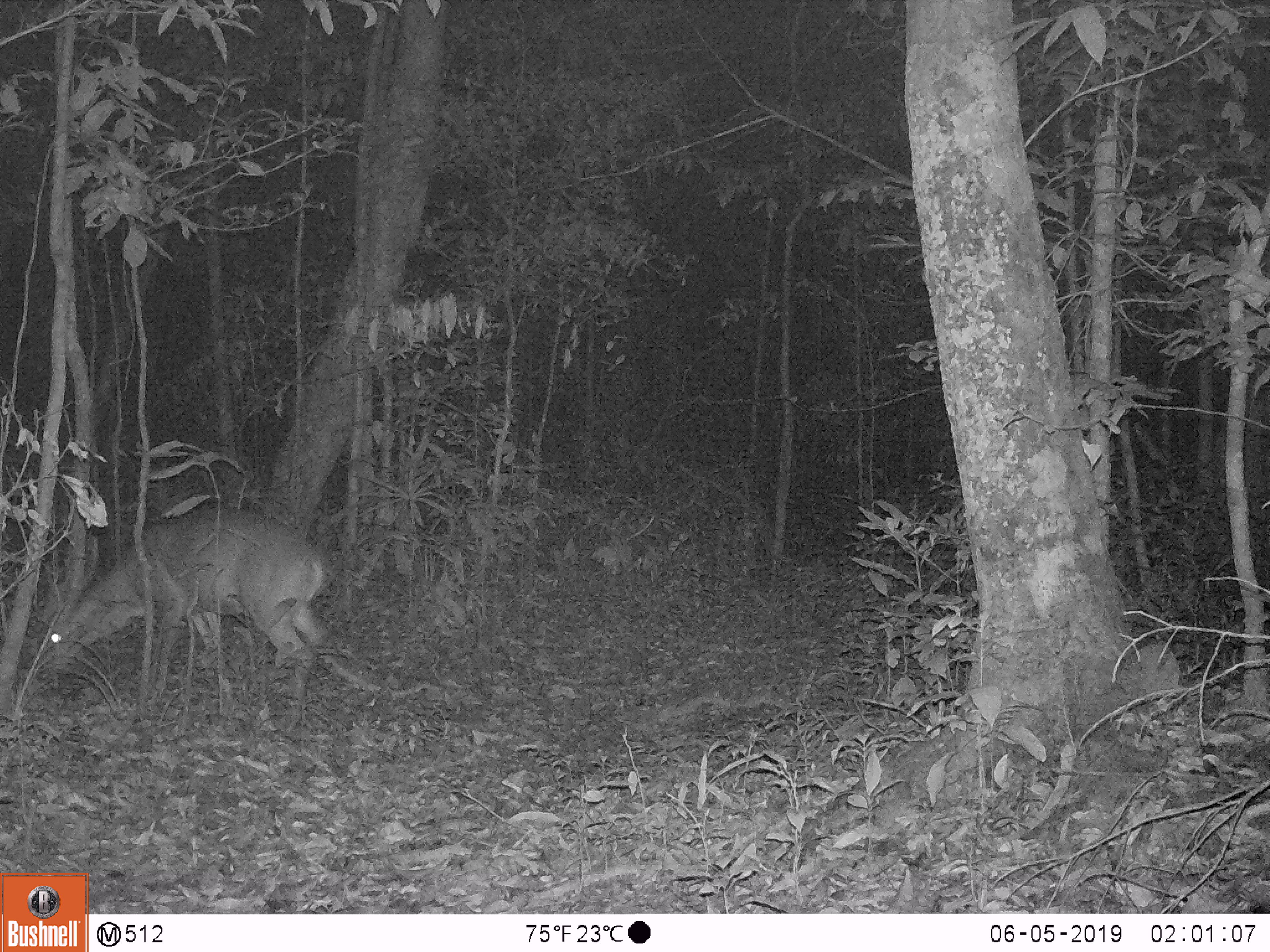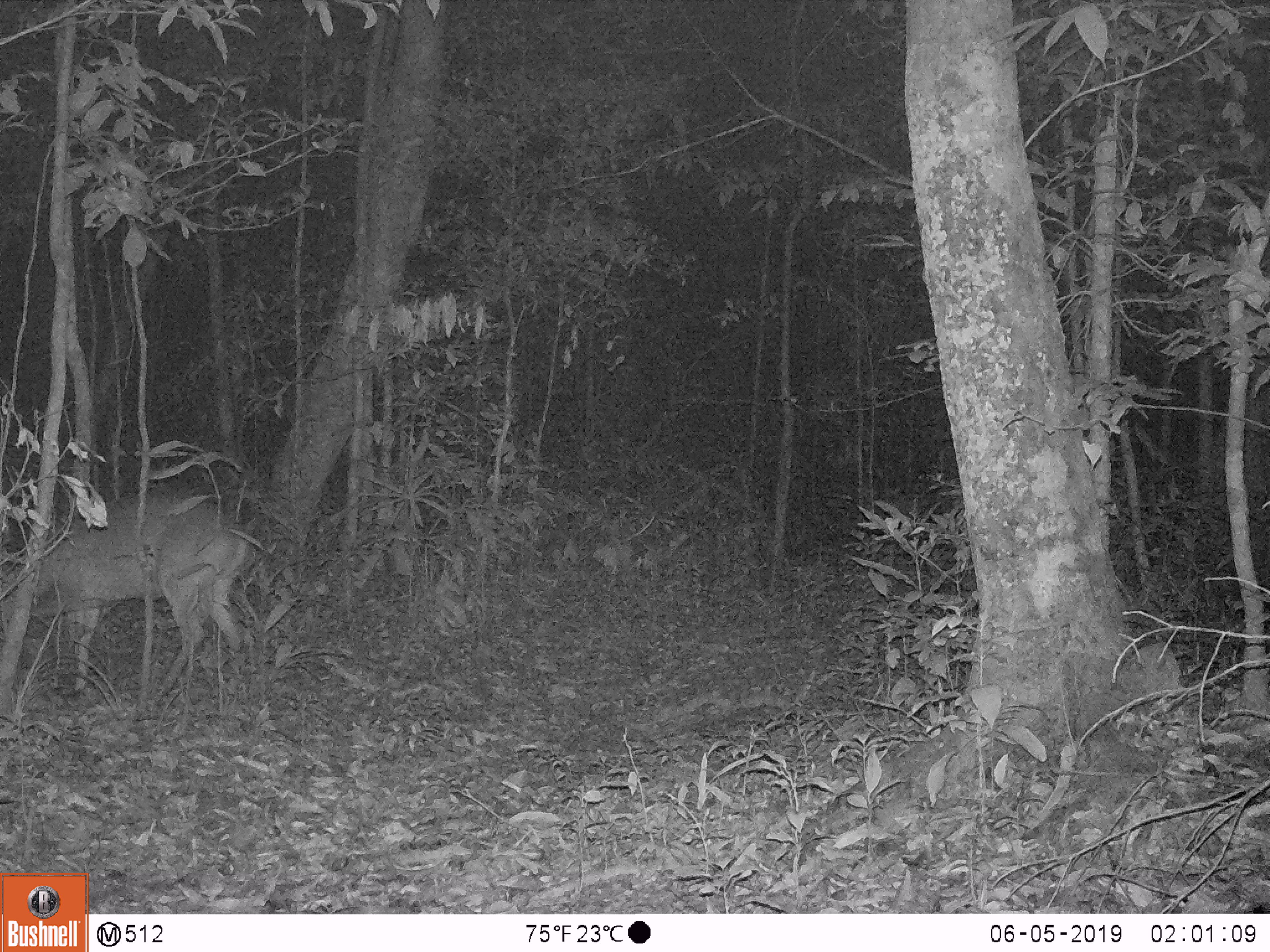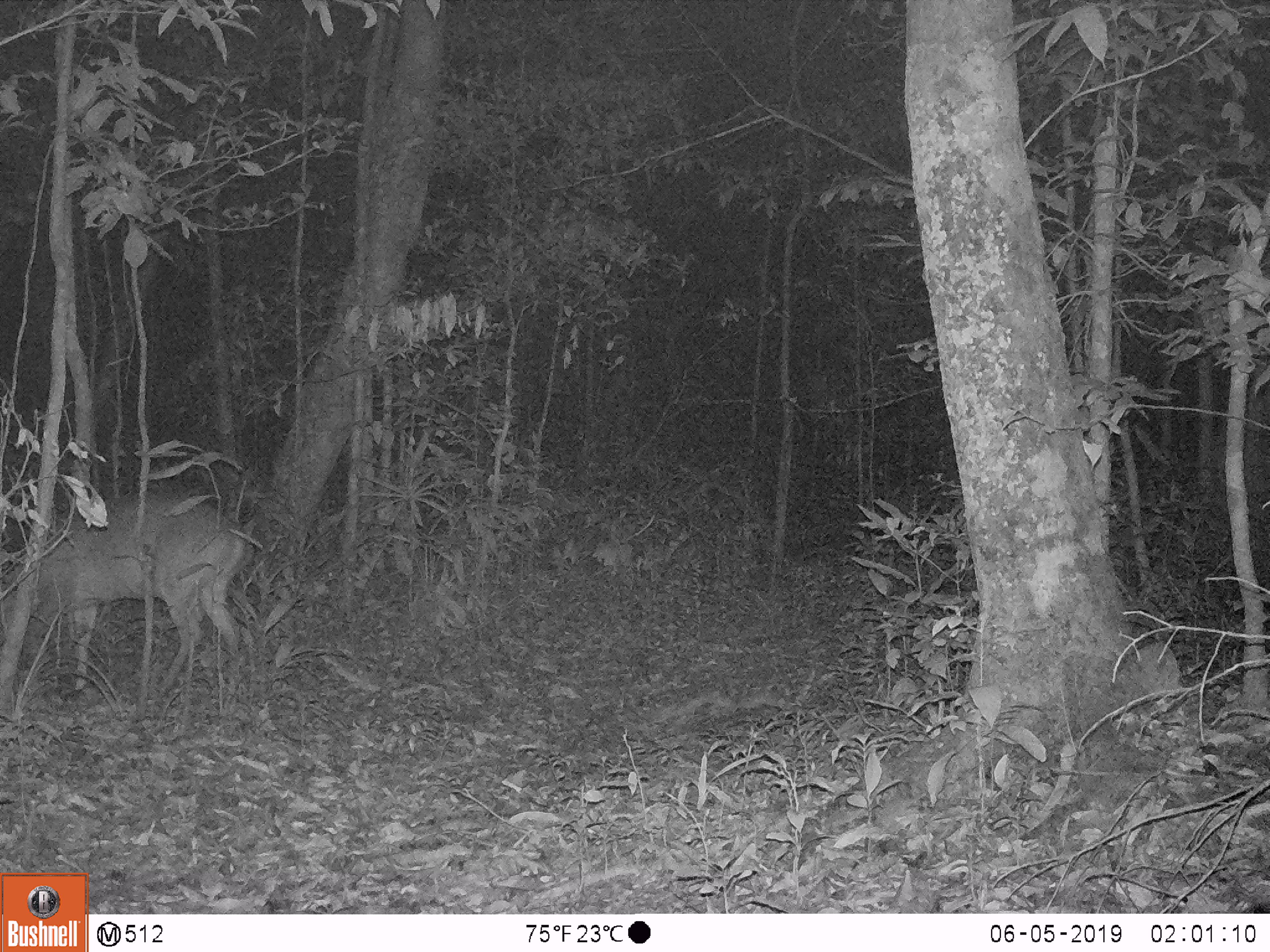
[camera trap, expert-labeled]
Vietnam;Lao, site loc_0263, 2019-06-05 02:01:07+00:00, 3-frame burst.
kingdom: Animalia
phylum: Chordata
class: Mammalia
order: Artiodactyla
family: Cervidae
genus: Muntiacus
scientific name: Muntiacus vuquangensis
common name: large-antlered muntjac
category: large antlered muntjac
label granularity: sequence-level